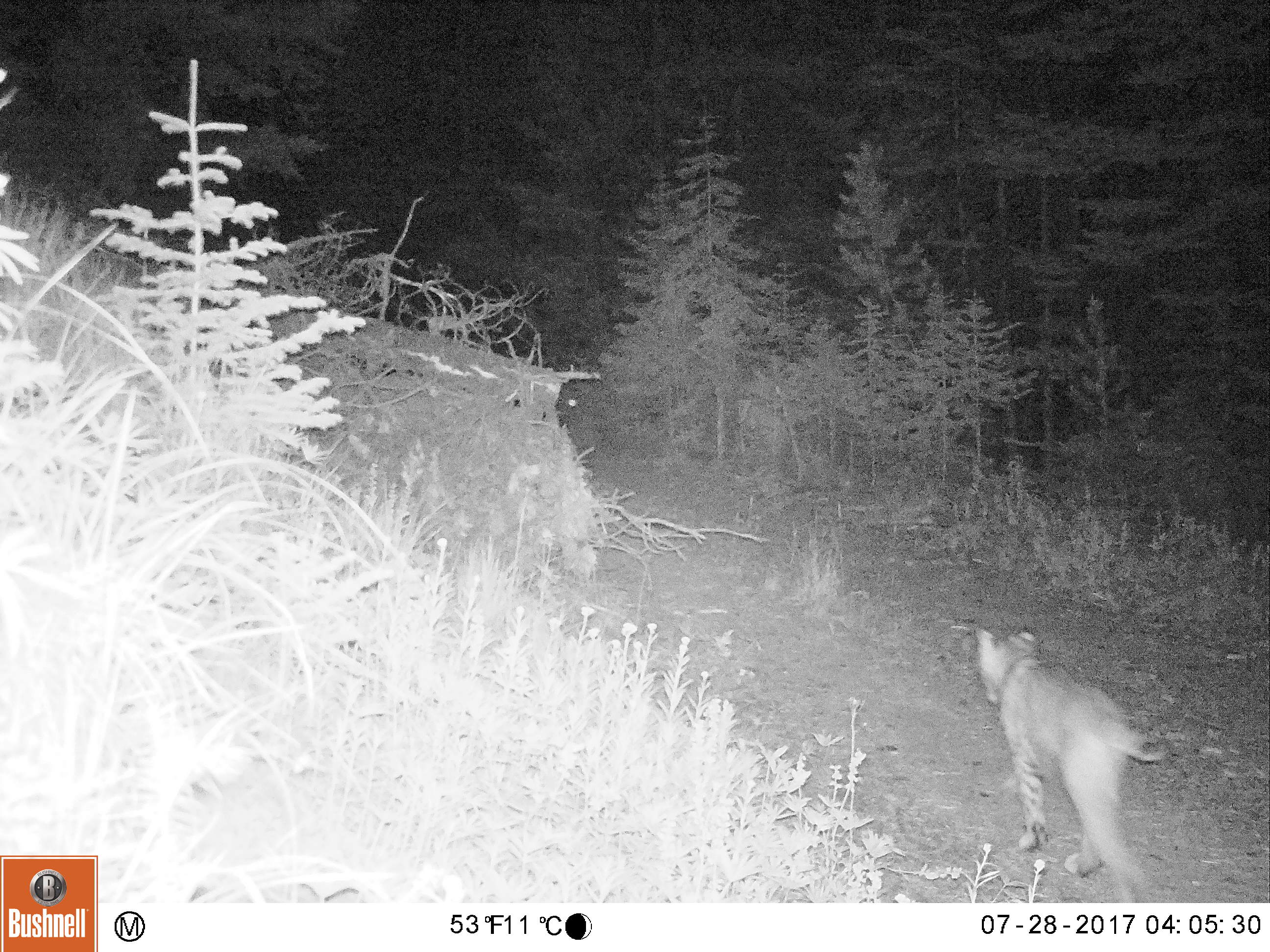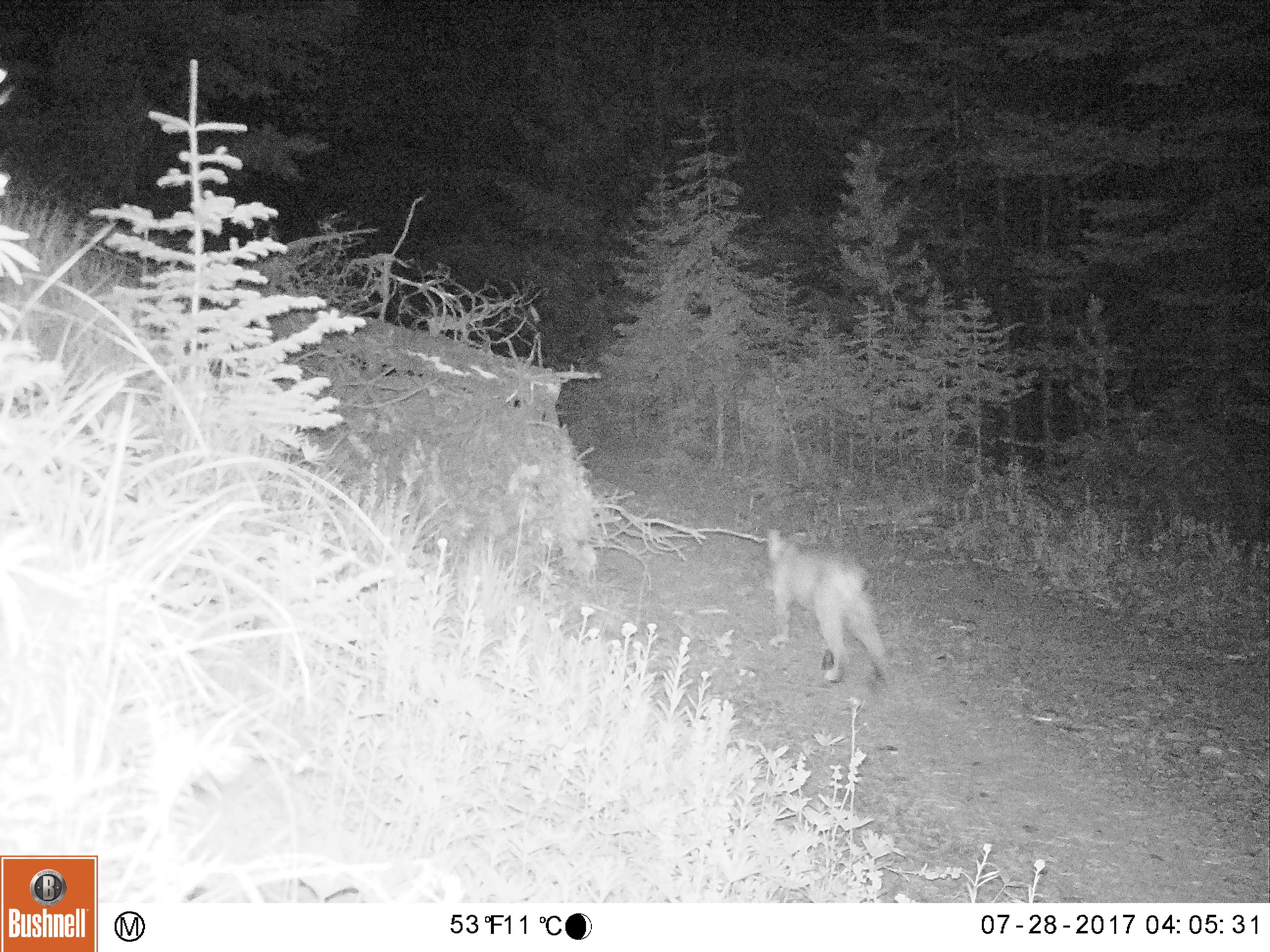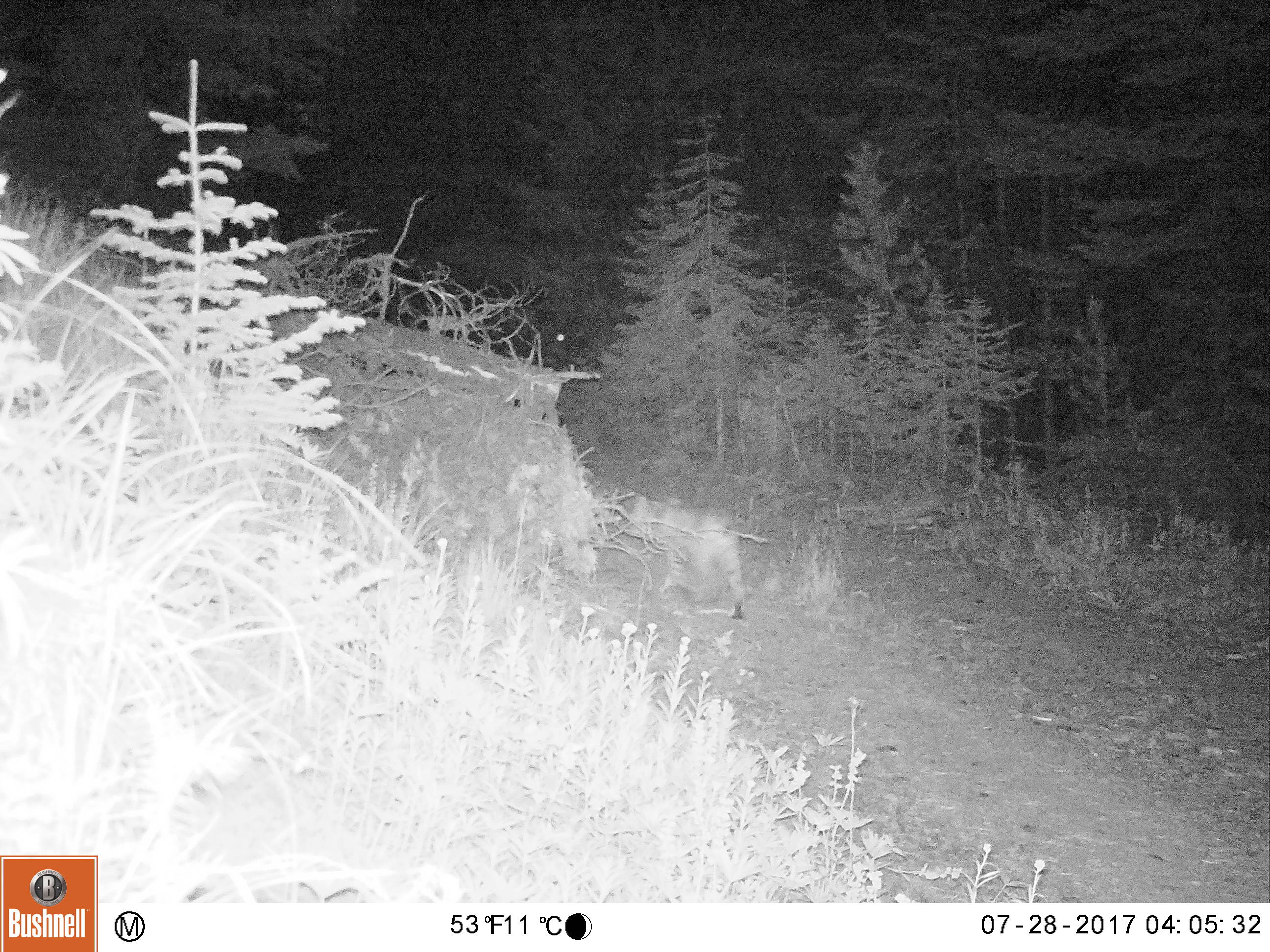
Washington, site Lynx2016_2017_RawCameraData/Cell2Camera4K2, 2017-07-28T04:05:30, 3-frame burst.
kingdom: Animalia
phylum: Chordata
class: Mammalia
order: Carnivora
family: Felidae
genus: Lynx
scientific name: Lynx rufus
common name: bobcat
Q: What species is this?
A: Lynx rufus (bobcat).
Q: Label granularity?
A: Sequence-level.